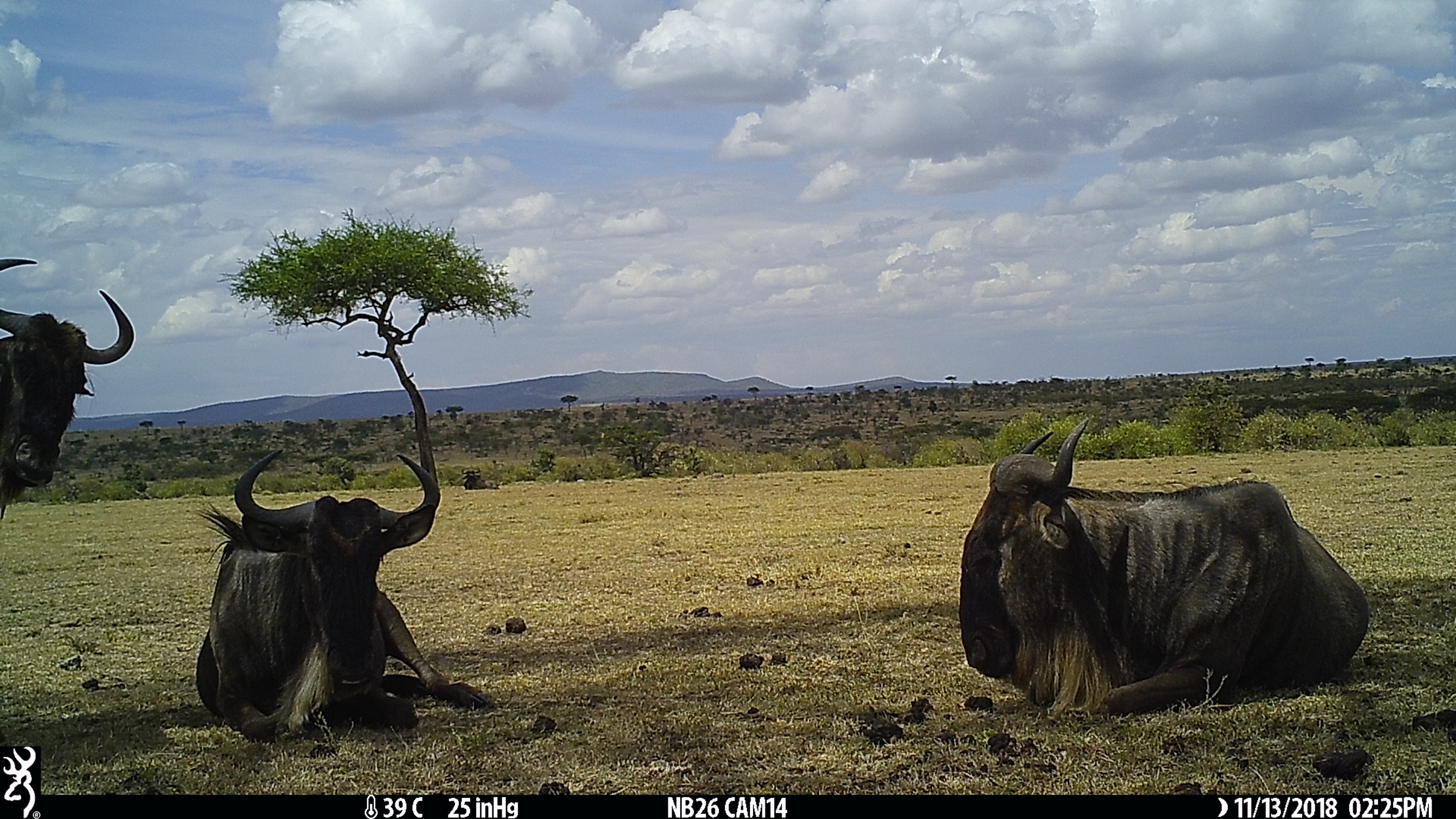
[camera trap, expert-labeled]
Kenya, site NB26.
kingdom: Animalia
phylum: Chordata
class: Mammalia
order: Artiodactyla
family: Bovidae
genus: Connochaetes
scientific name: Connochaetes taurinus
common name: blue wildebeest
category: wildebeest